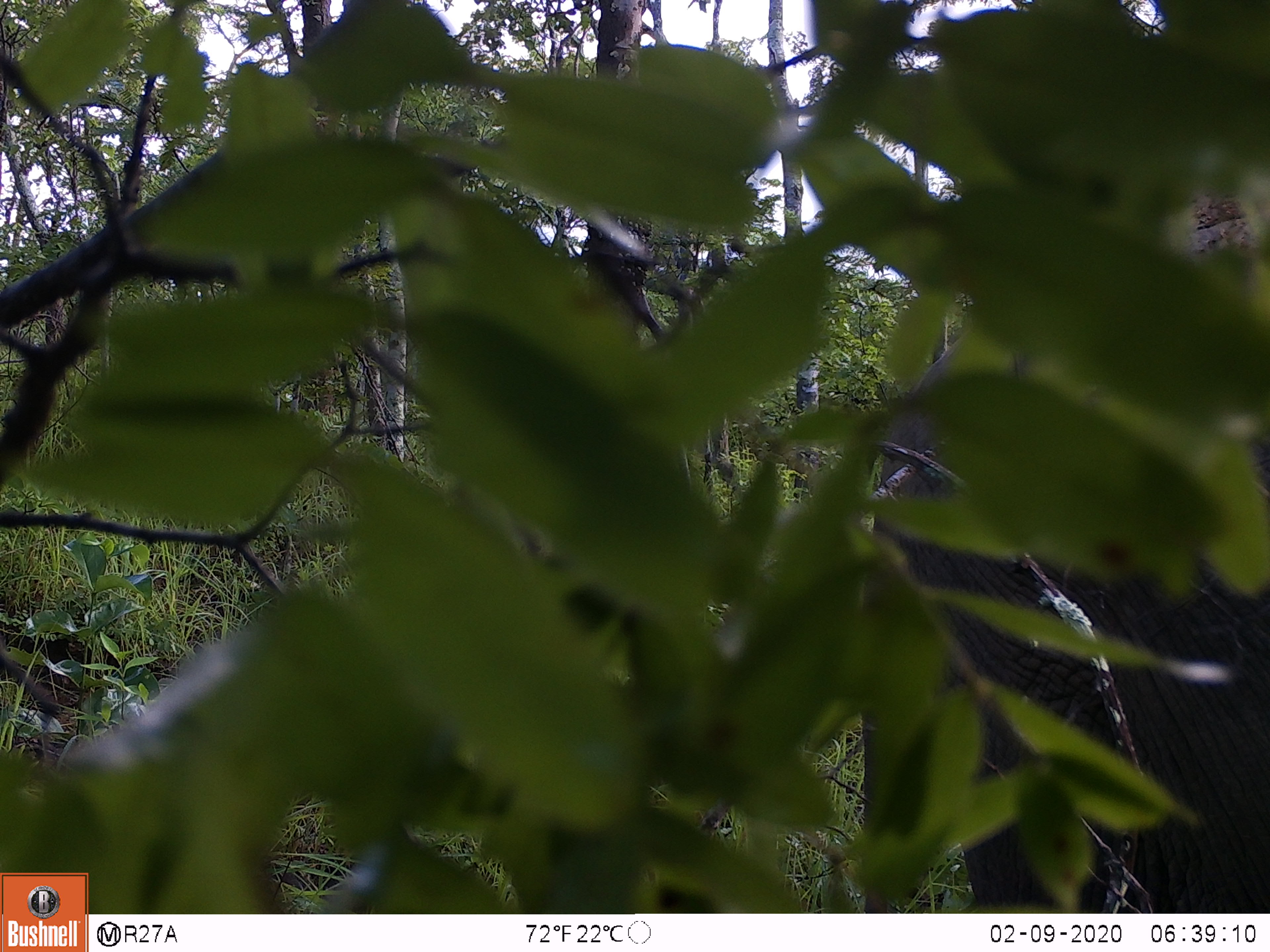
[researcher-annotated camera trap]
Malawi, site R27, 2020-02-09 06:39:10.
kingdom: Animalia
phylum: Chordata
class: Mammalia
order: Proboscidea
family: Elephantidae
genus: Loxodonta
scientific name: Loxodonta africana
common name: african savanna elephant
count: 1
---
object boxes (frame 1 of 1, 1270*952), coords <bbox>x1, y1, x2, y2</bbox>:
african savanna elephant: <bbox>837, 120, 1268, 914</bbox>